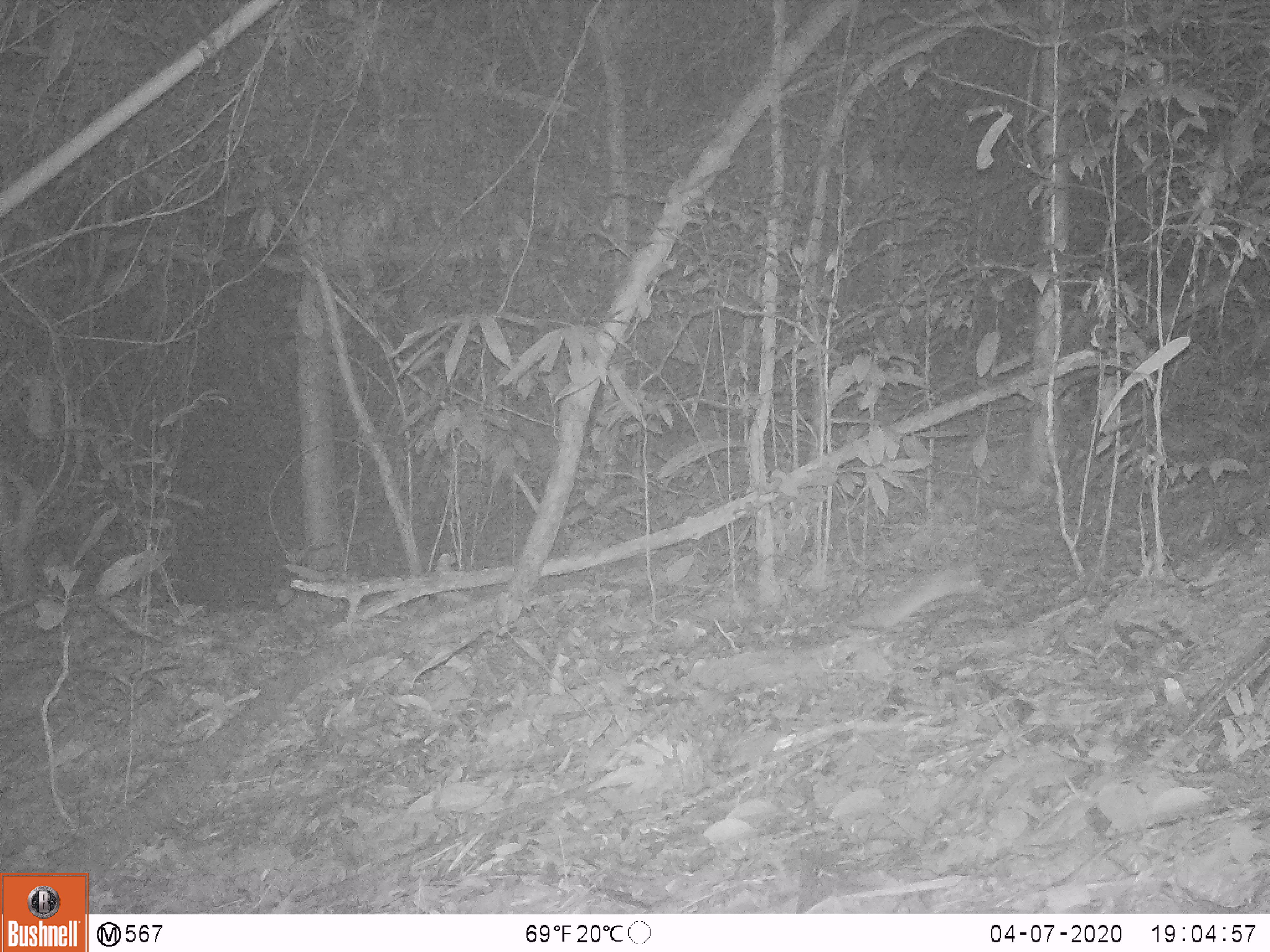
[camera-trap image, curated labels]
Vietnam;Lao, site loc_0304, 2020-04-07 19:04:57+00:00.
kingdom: Animalia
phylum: Chordata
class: Mammalia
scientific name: Mammalia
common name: mammal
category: unidentified small mammal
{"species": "unidentified small mammal (mammal) (Mammalia)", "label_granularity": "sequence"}